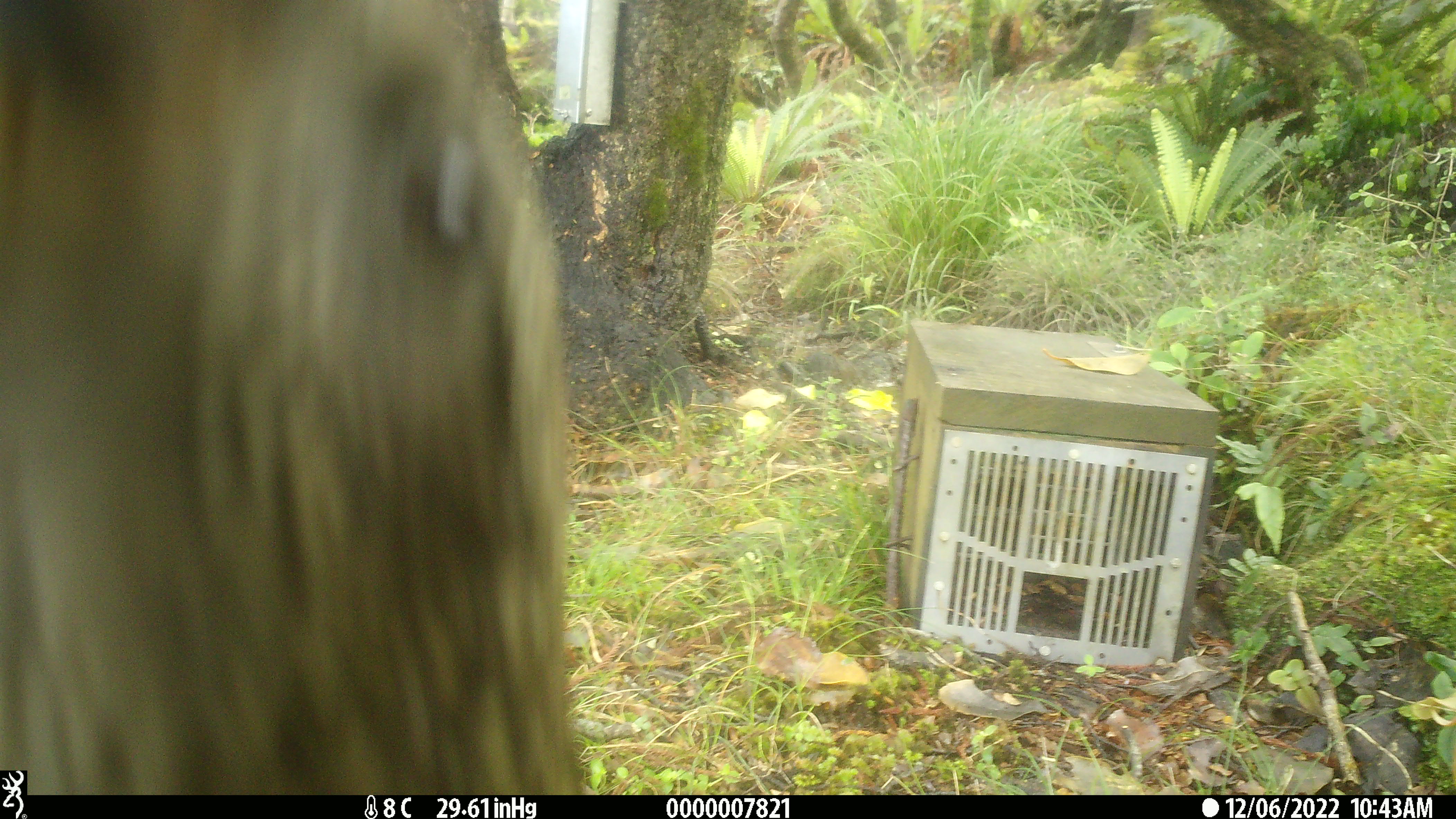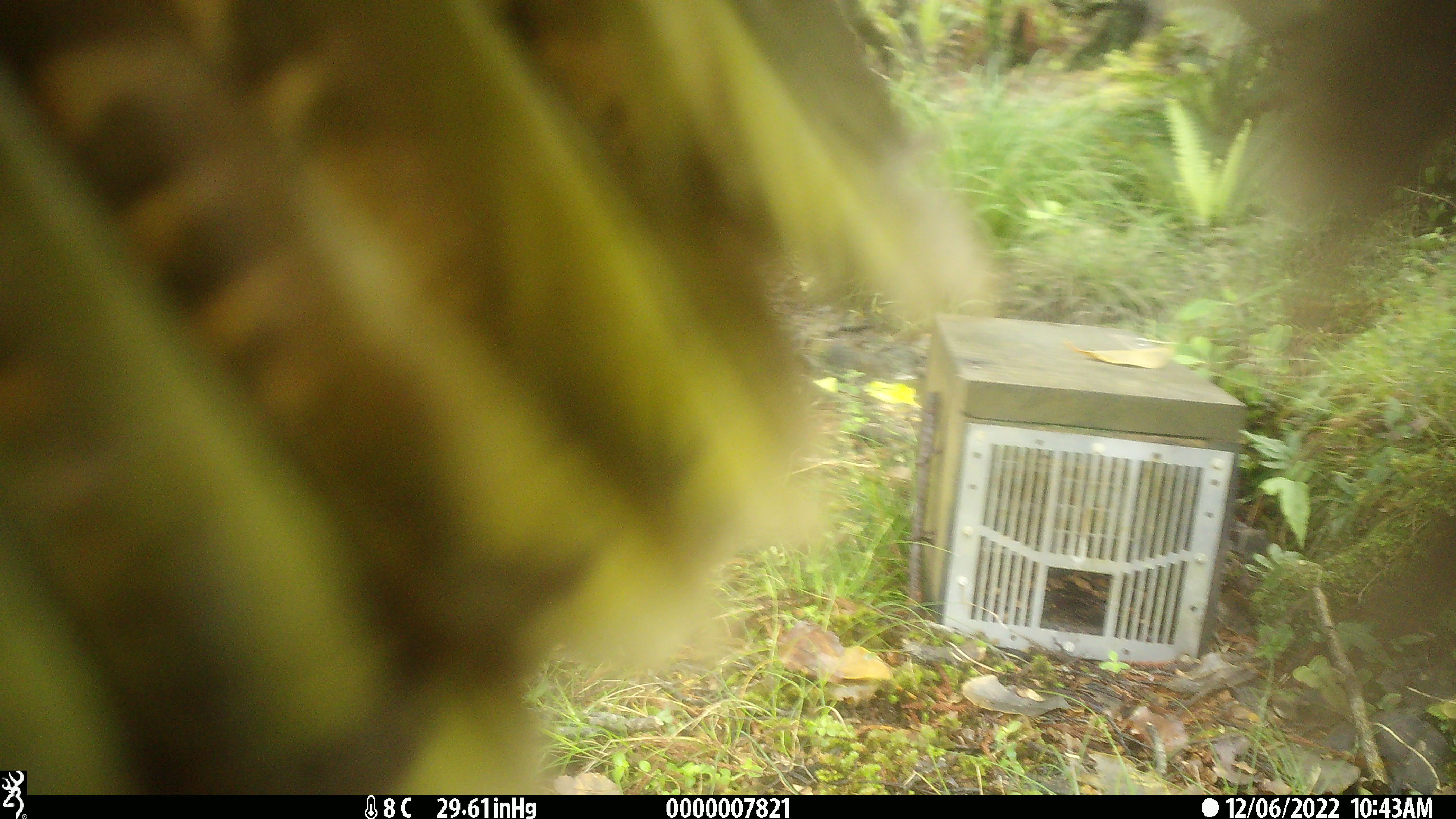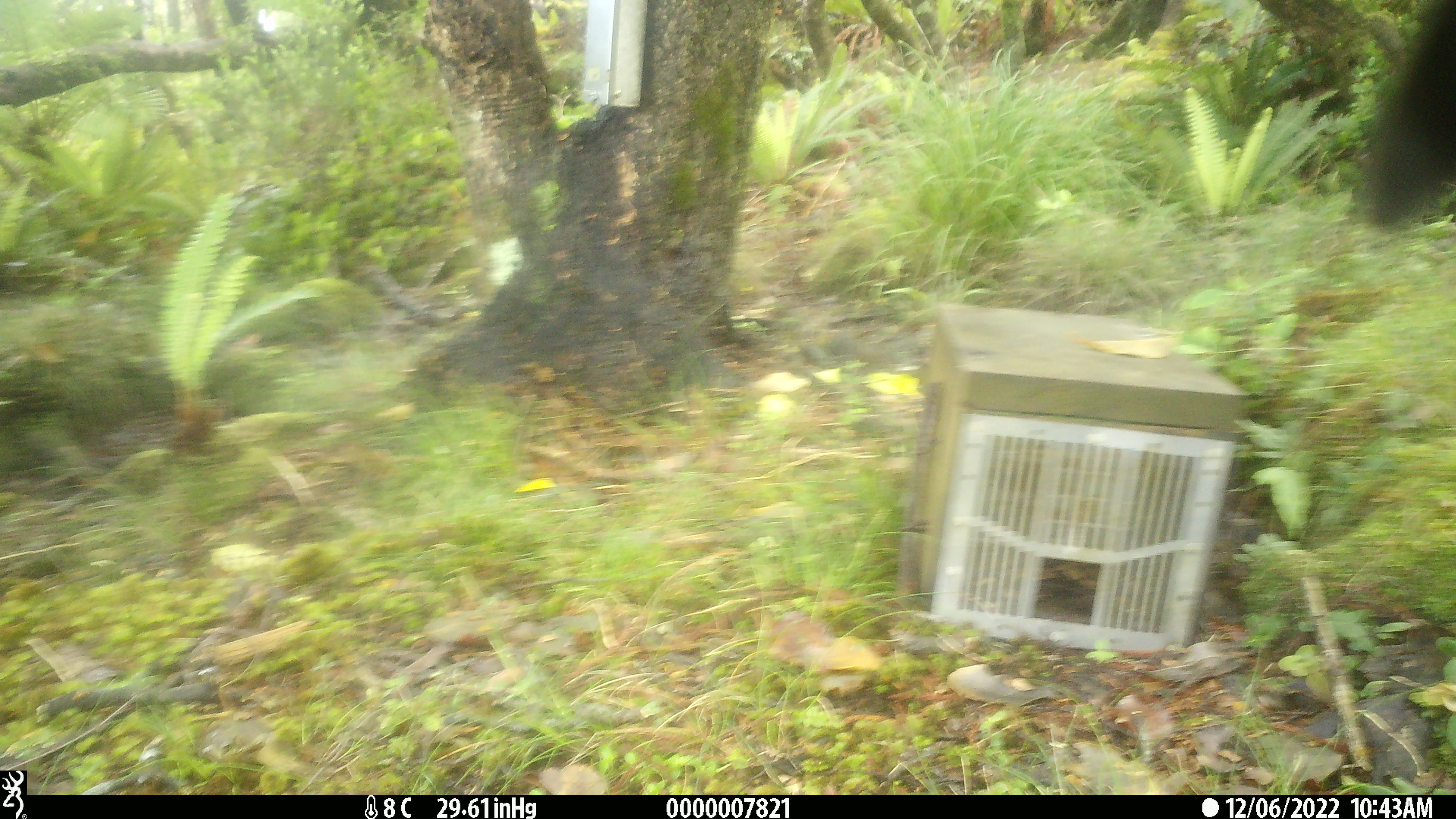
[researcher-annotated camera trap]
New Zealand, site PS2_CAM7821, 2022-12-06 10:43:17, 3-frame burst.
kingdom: Animalia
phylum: Chordata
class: Aves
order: Psittaciformes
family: Strigopidae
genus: Nestor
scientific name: Nestor notabilis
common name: kea